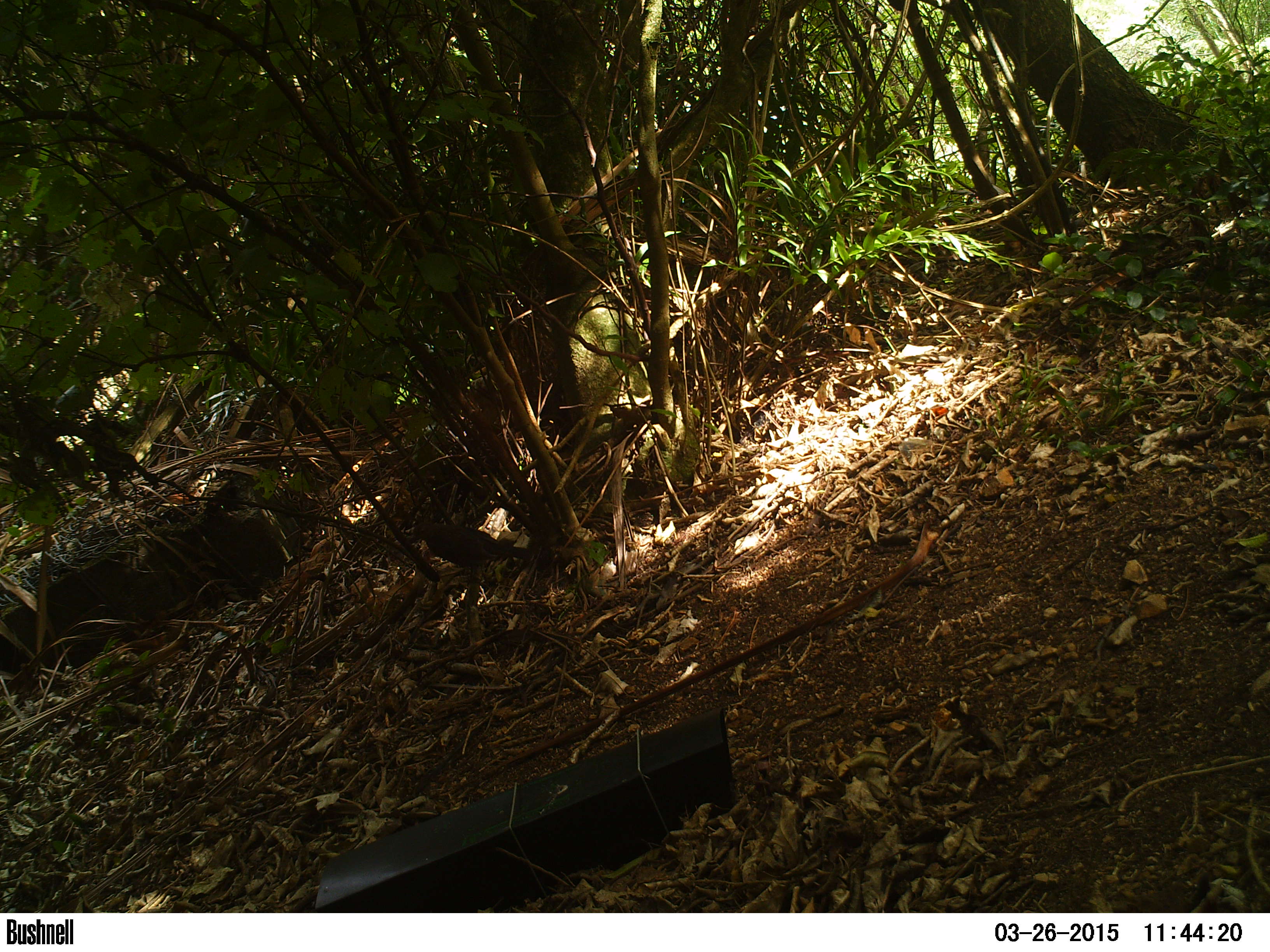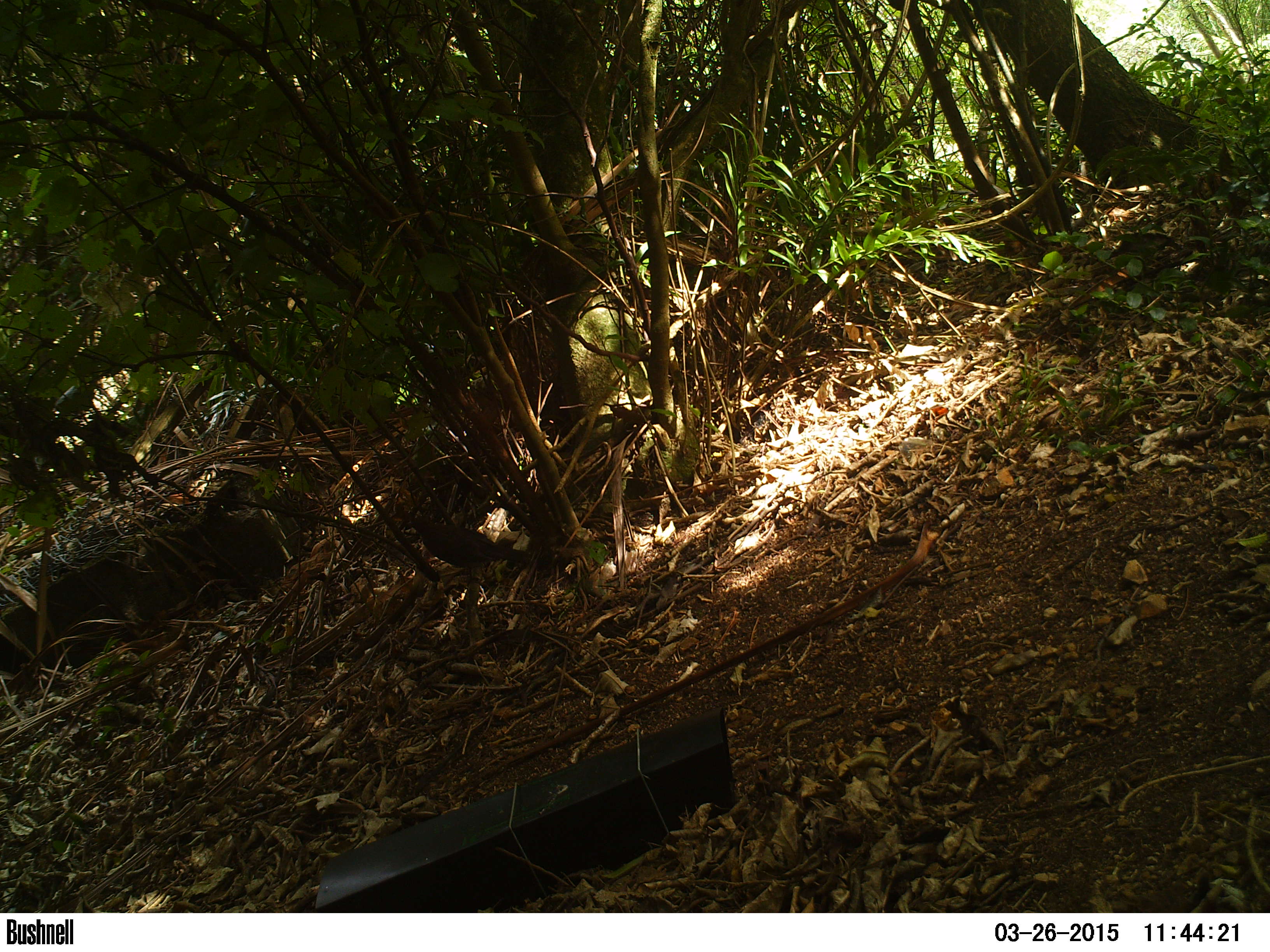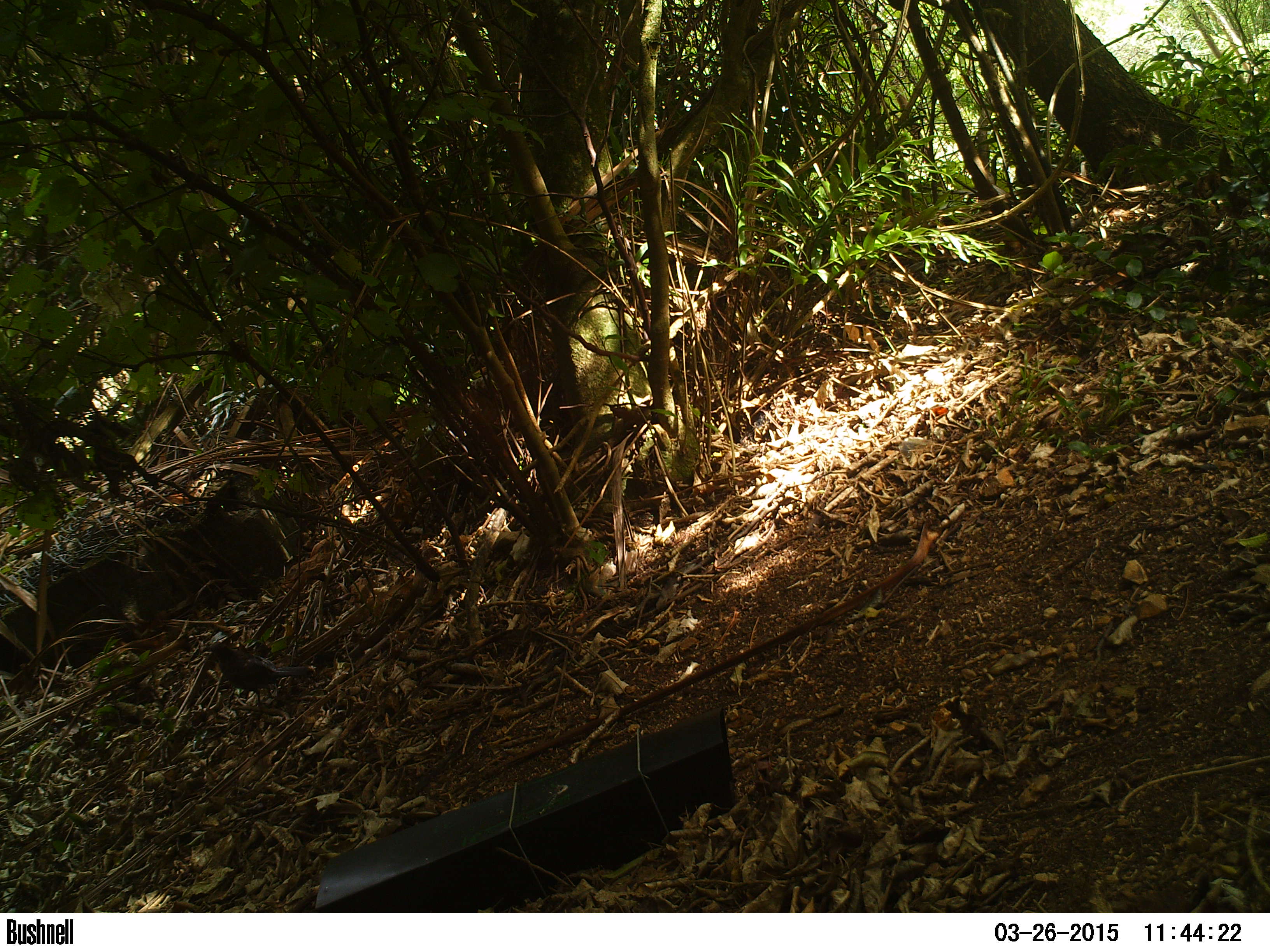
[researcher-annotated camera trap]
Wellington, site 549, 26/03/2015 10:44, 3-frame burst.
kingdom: Animalia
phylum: Chordata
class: Aves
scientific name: Aves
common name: bird